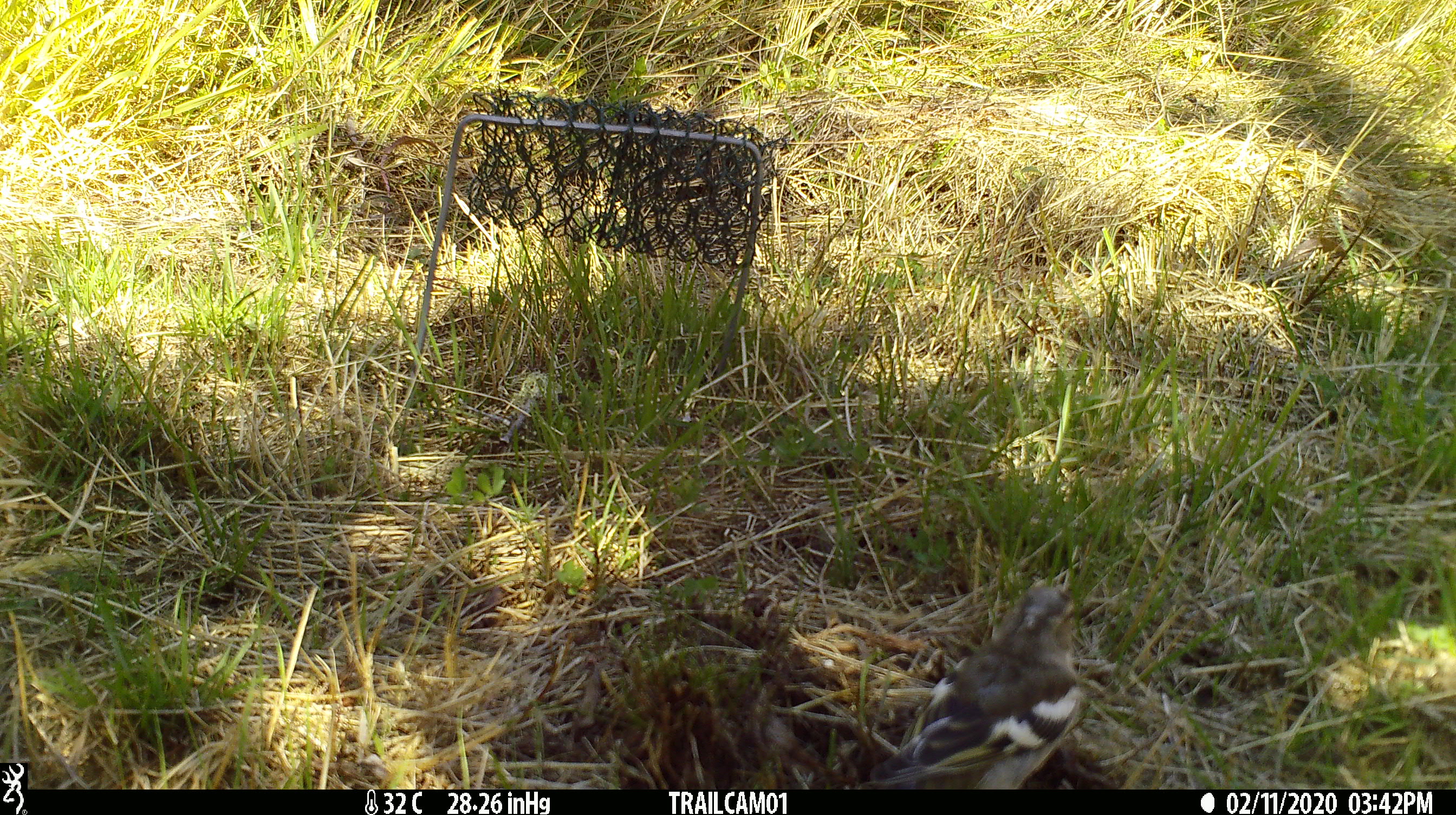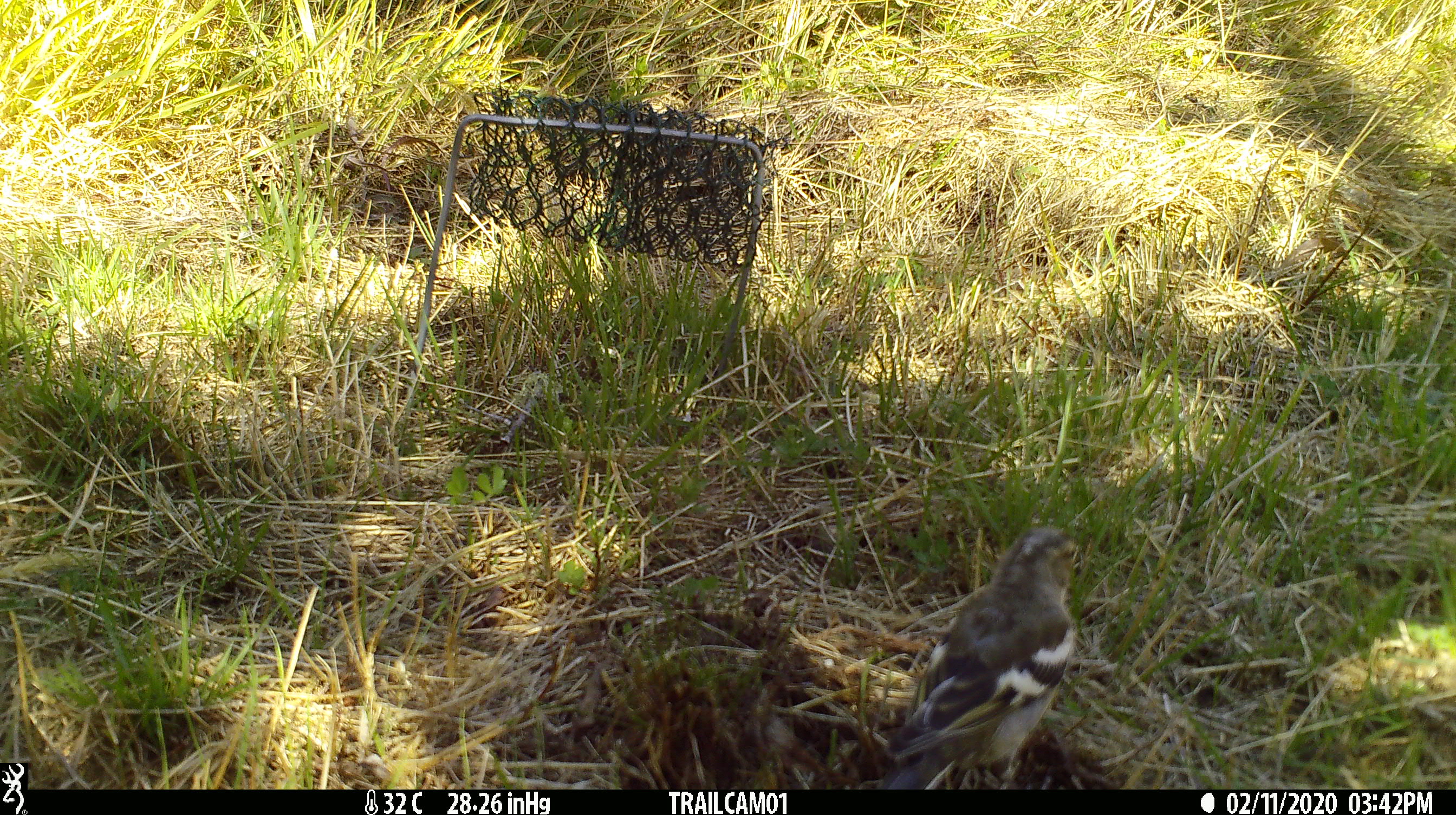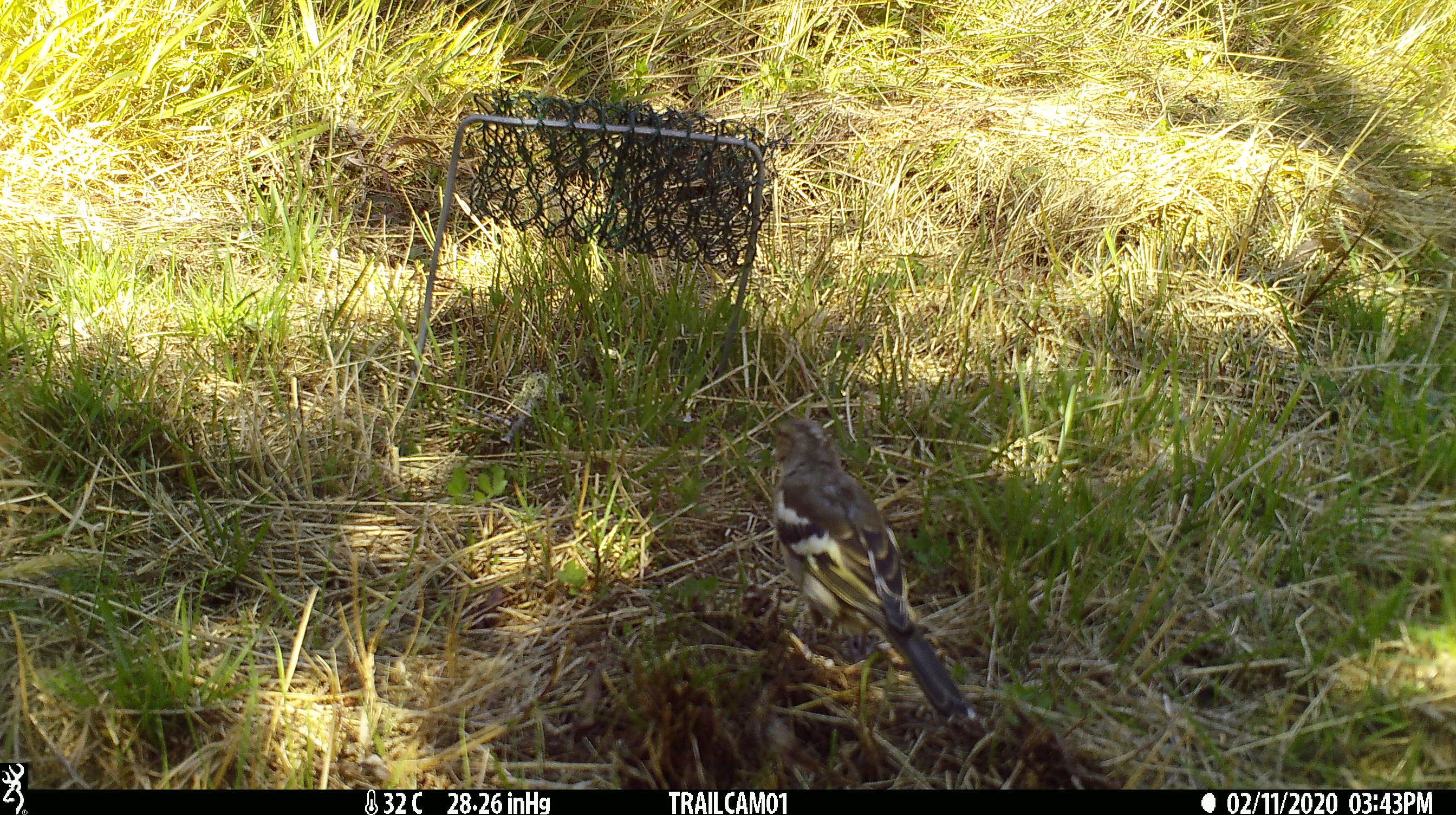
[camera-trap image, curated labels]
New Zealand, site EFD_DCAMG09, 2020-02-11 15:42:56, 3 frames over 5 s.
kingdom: Animalia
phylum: Chordata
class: Aves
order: Passeriformes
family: Fringillidae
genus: Fringilla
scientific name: Fringilla coelebs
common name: common chaffinch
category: chaffinch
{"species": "chaffinch (common chaffinch) (Fringilla coelebs)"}